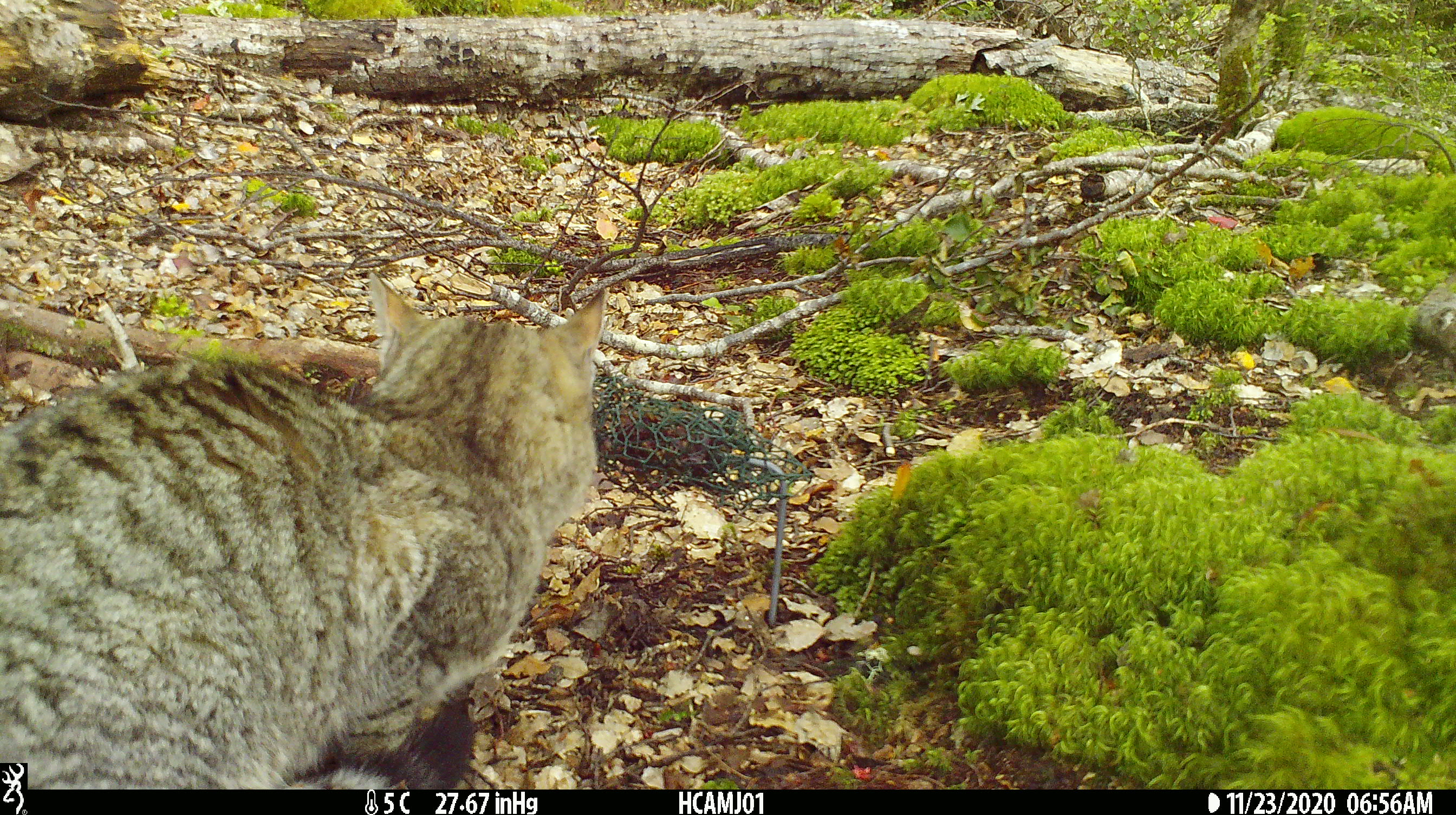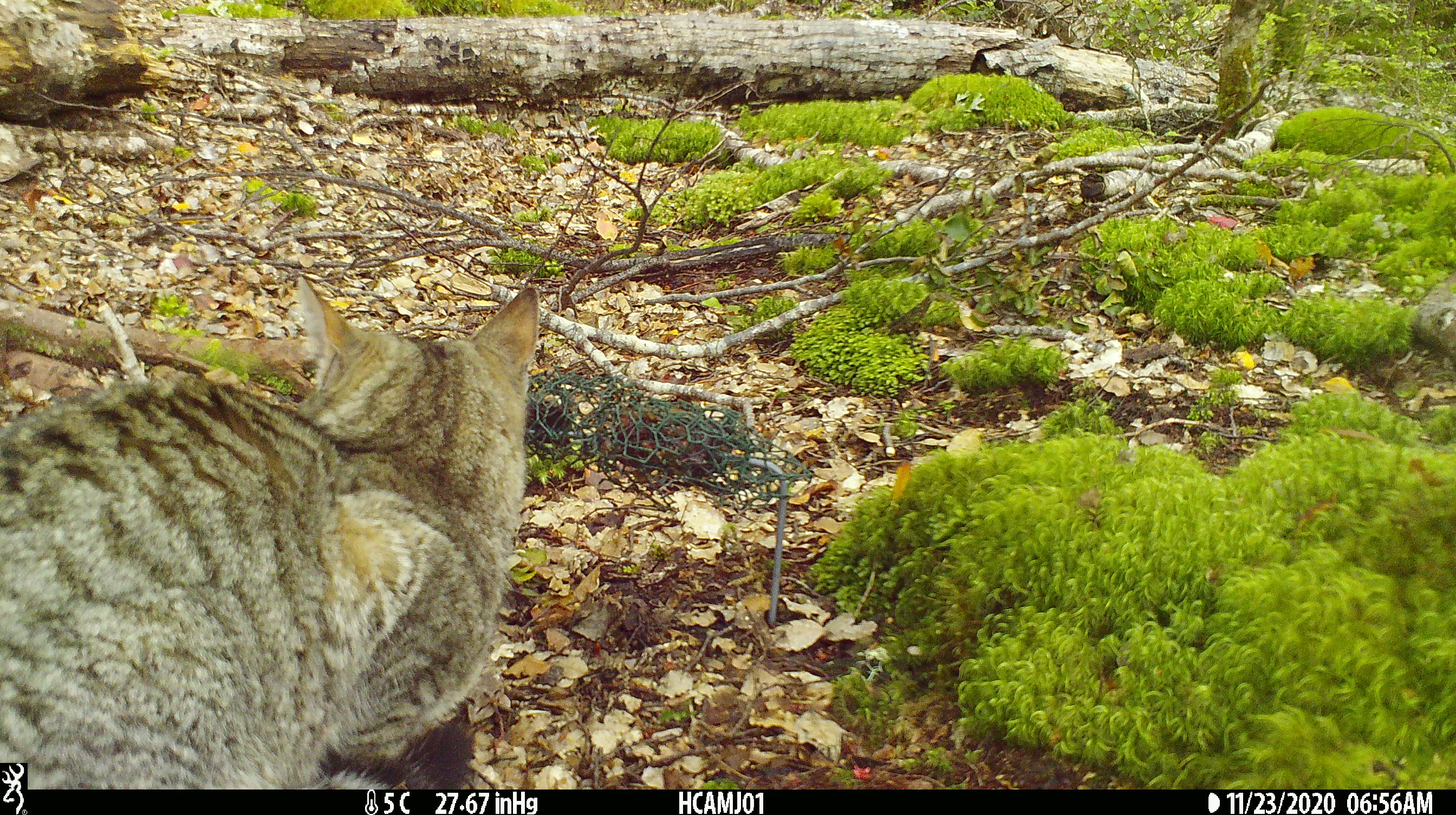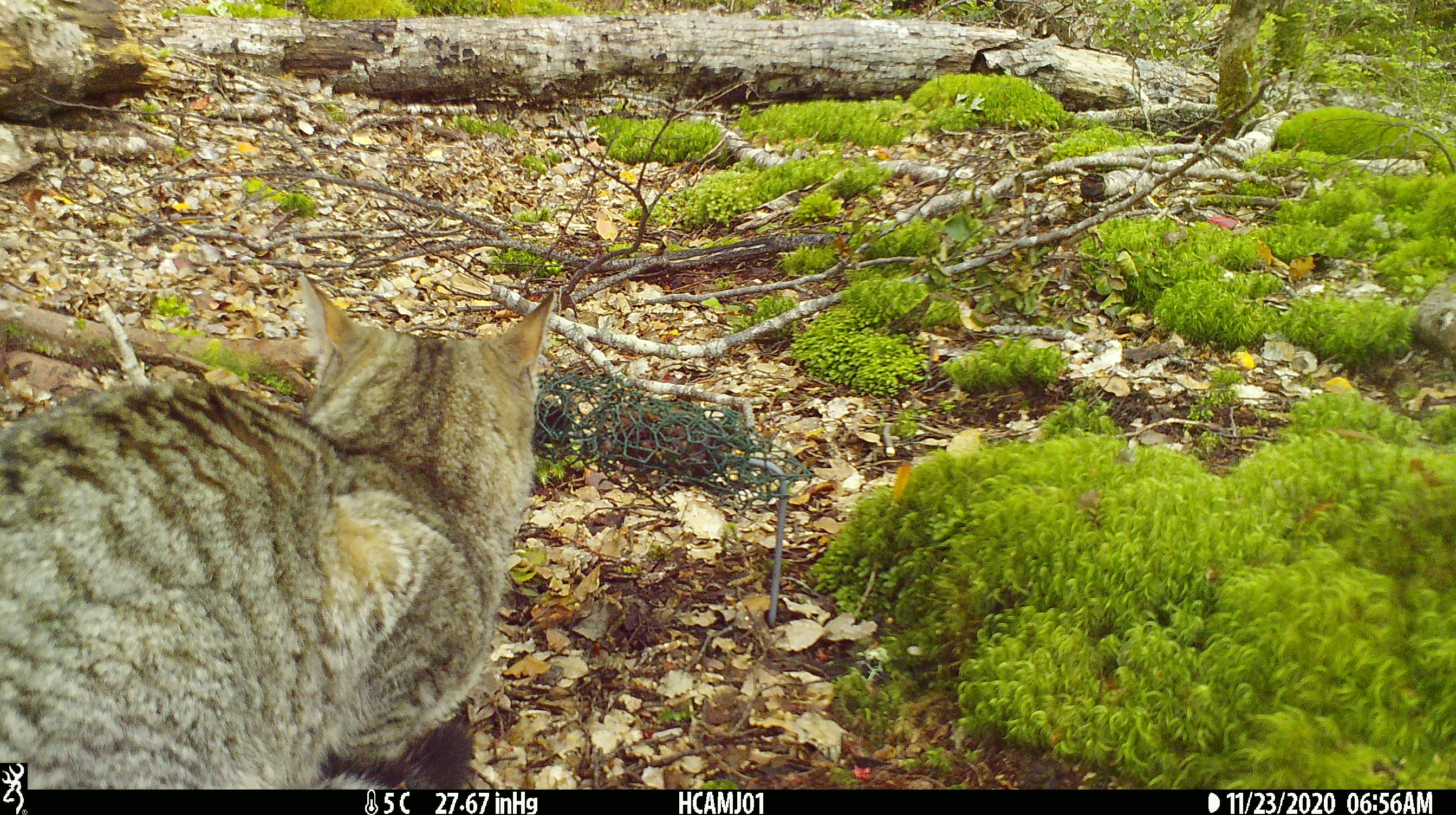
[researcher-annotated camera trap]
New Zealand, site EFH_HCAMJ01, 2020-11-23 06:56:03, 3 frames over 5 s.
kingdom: Animalia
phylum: Chordata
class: Mammalia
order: Carnivora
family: Felidae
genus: Felis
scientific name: Felis catus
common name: domestic cat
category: cat